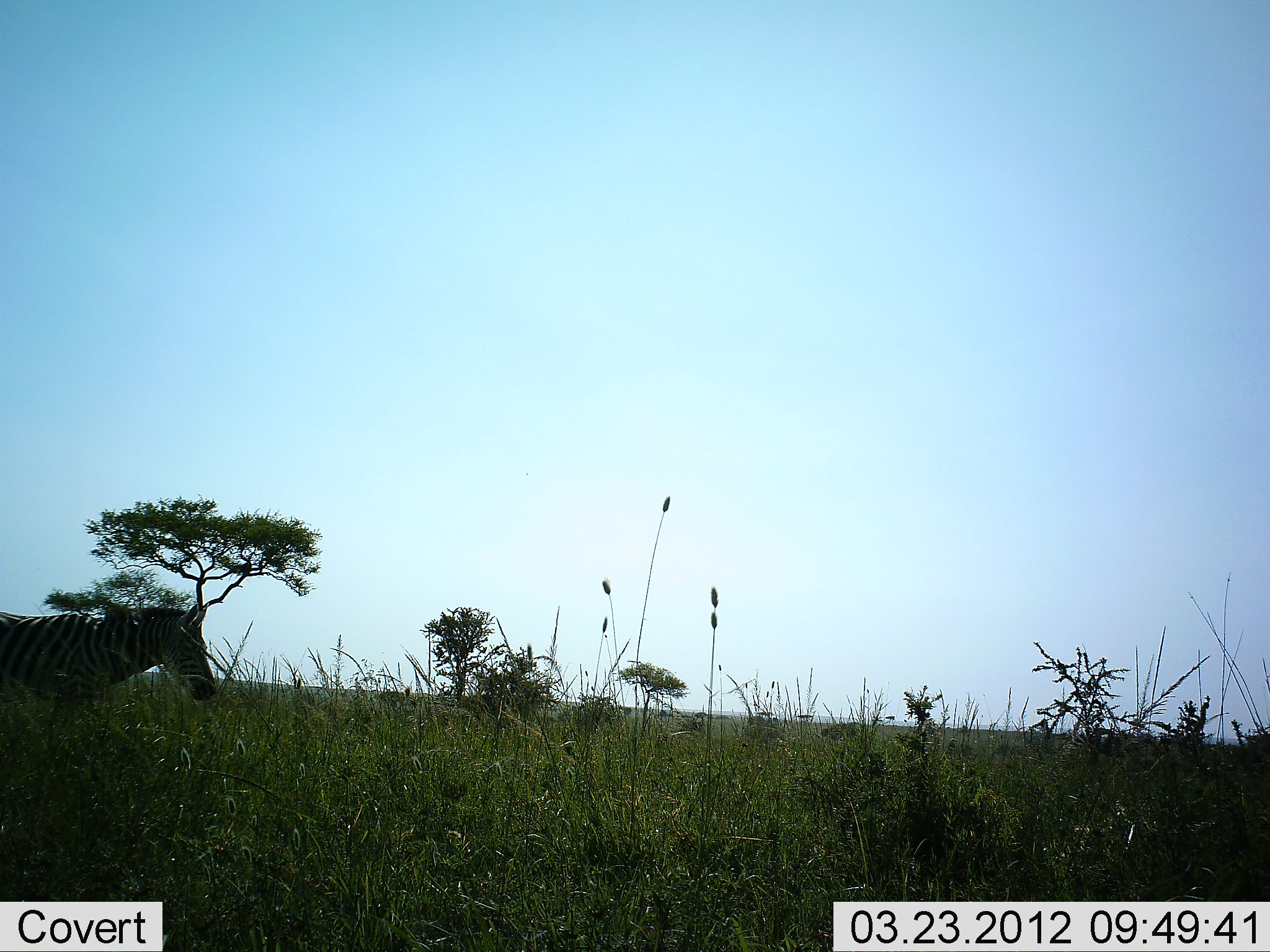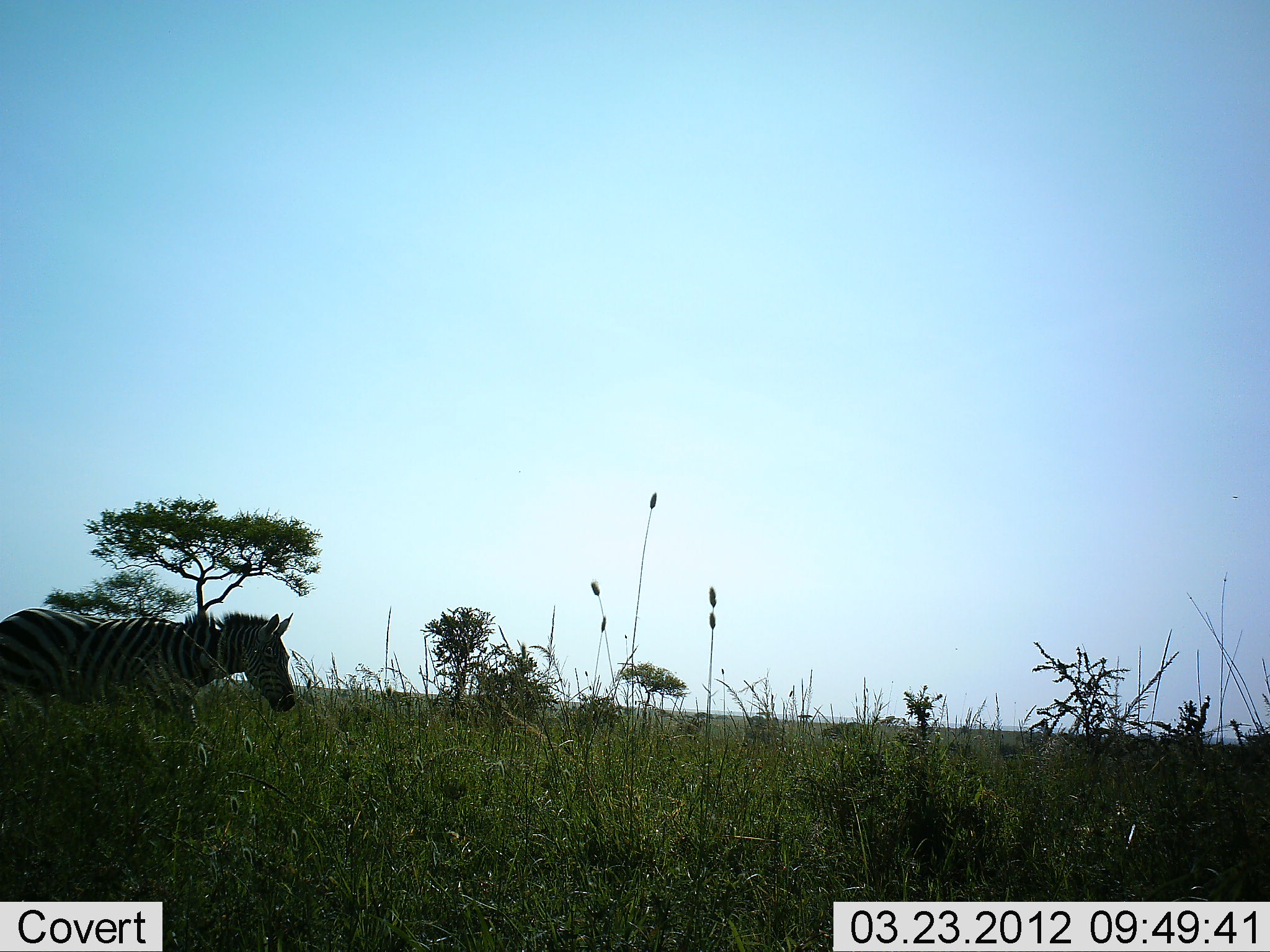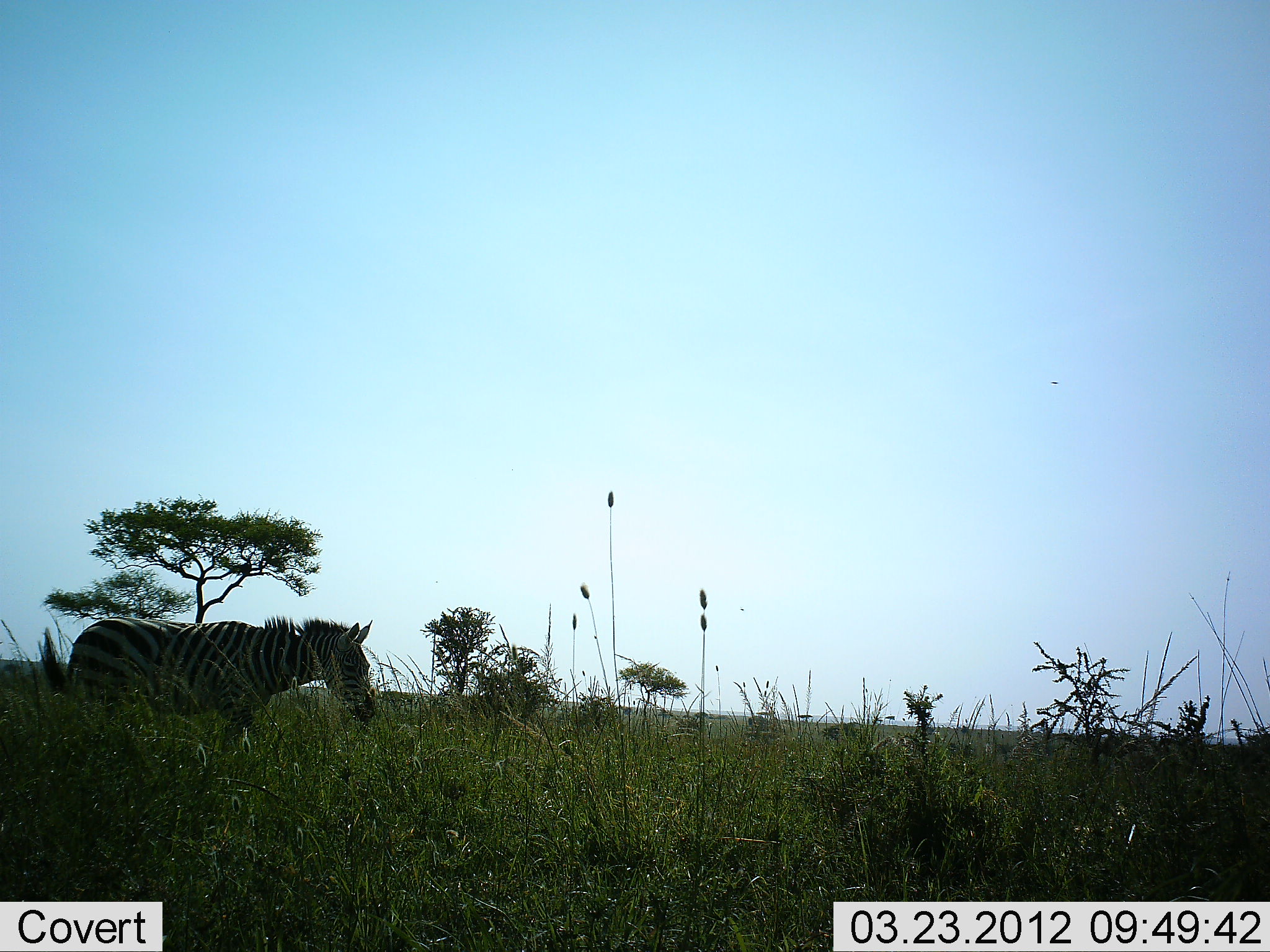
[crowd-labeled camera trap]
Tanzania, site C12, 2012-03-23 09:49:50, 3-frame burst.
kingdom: Animalia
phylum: Chordata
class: Mammalia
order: Perissodactyla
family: Equidae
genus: Equus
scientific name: Equus quagga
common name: plains zebra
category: zebra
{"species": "zebra (plains zebra) (Equus quagga)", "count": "1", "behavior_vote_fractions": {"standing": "0%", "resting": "0%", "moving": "100%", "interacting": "0%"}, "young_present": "0%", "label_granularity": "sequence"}